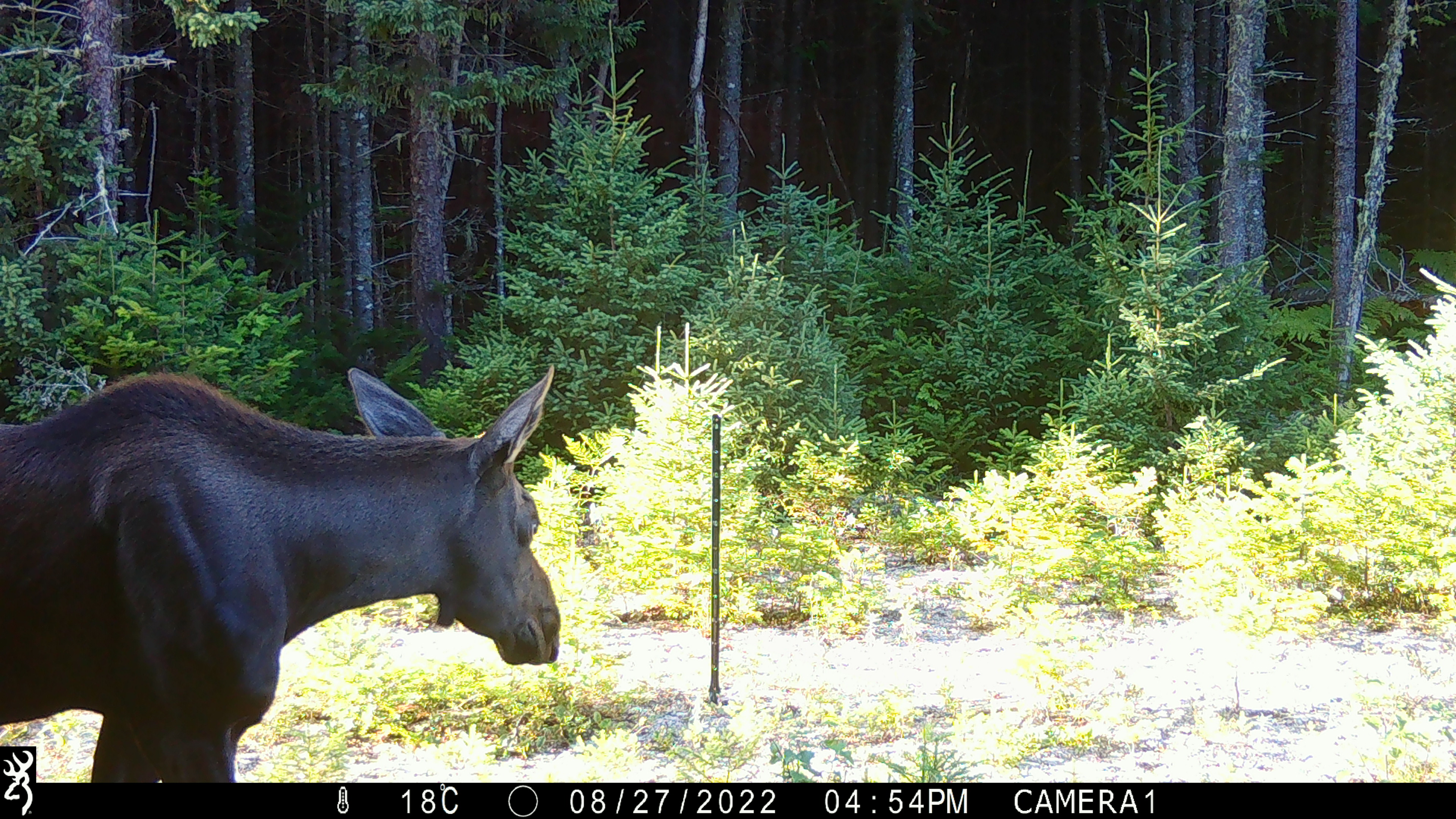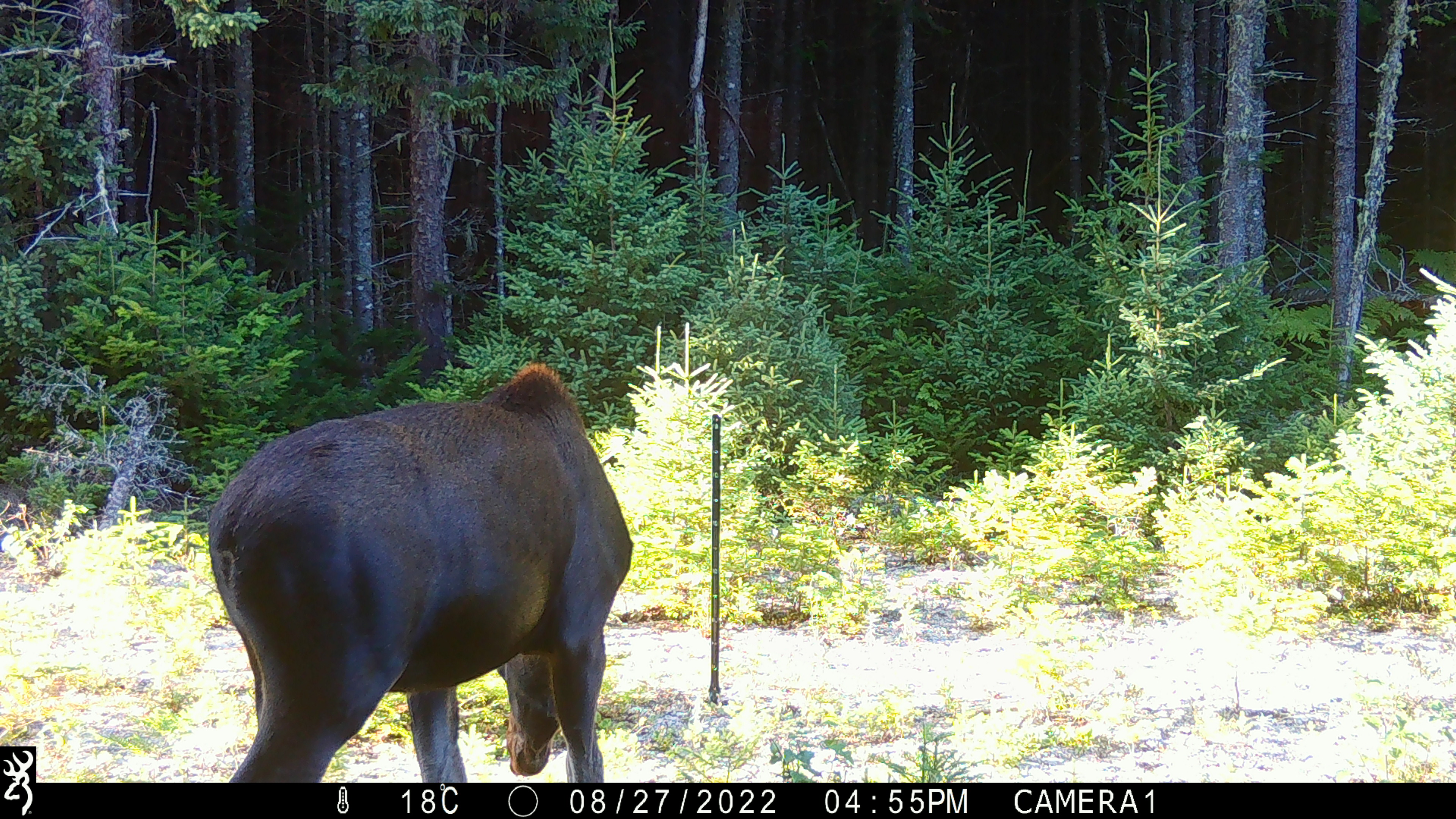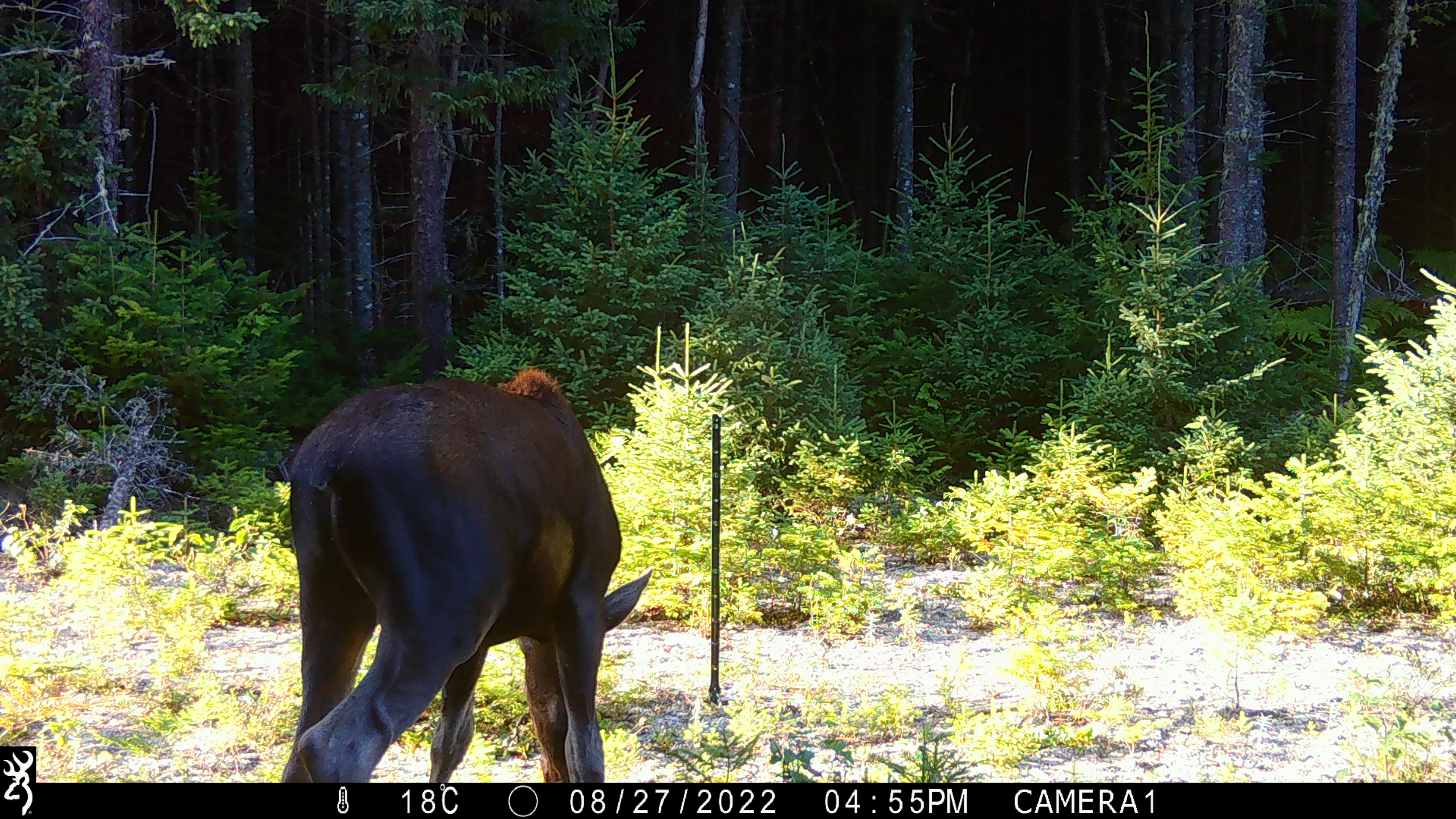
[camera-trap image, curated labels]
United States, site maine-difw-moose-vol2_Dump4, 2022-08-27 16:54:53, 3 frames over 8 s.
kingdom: Animalia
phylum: Chordata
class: Mammalia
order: Artiodactyla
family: Cervidae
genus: Alces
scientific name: Alces alces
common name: moose